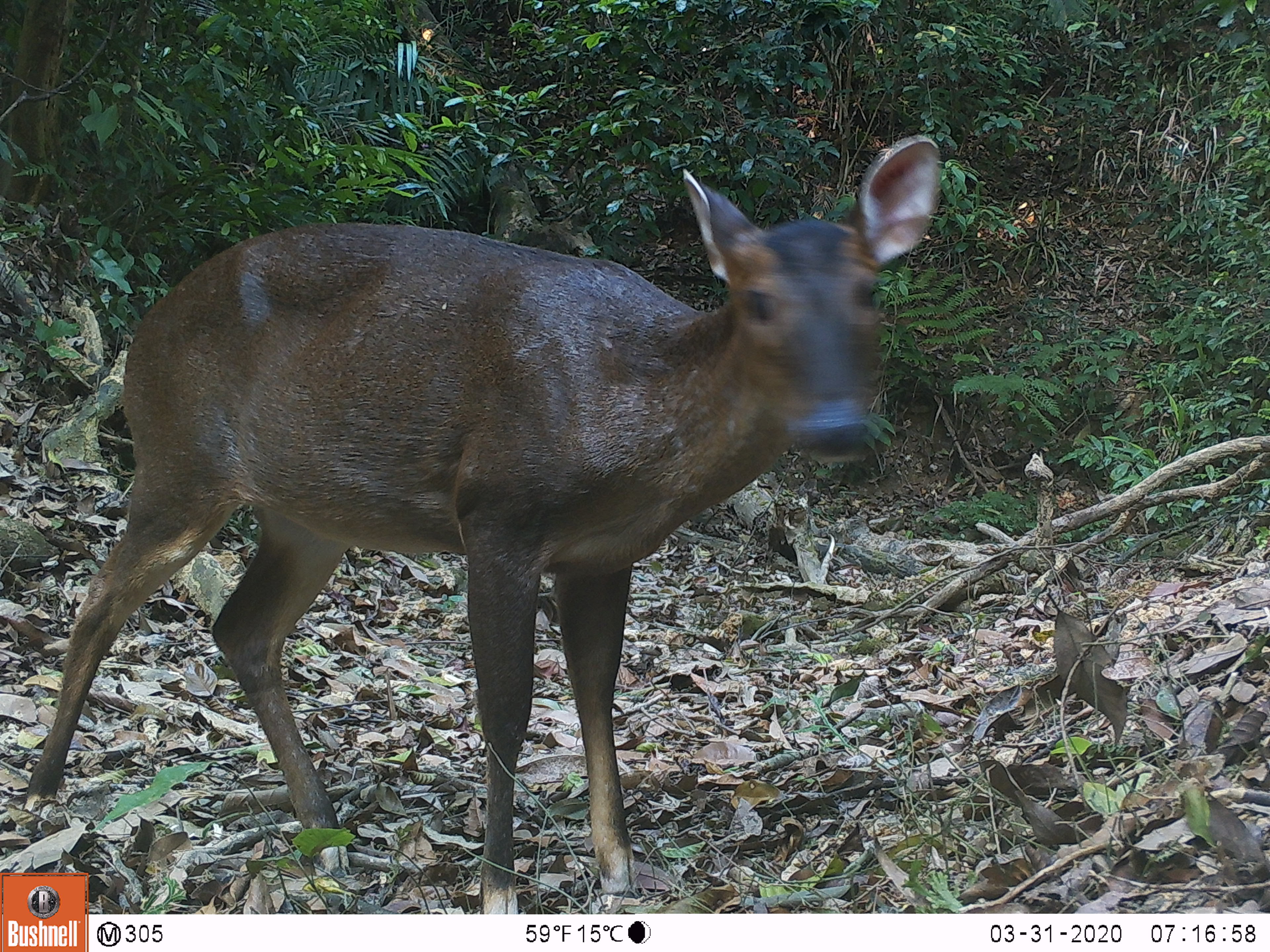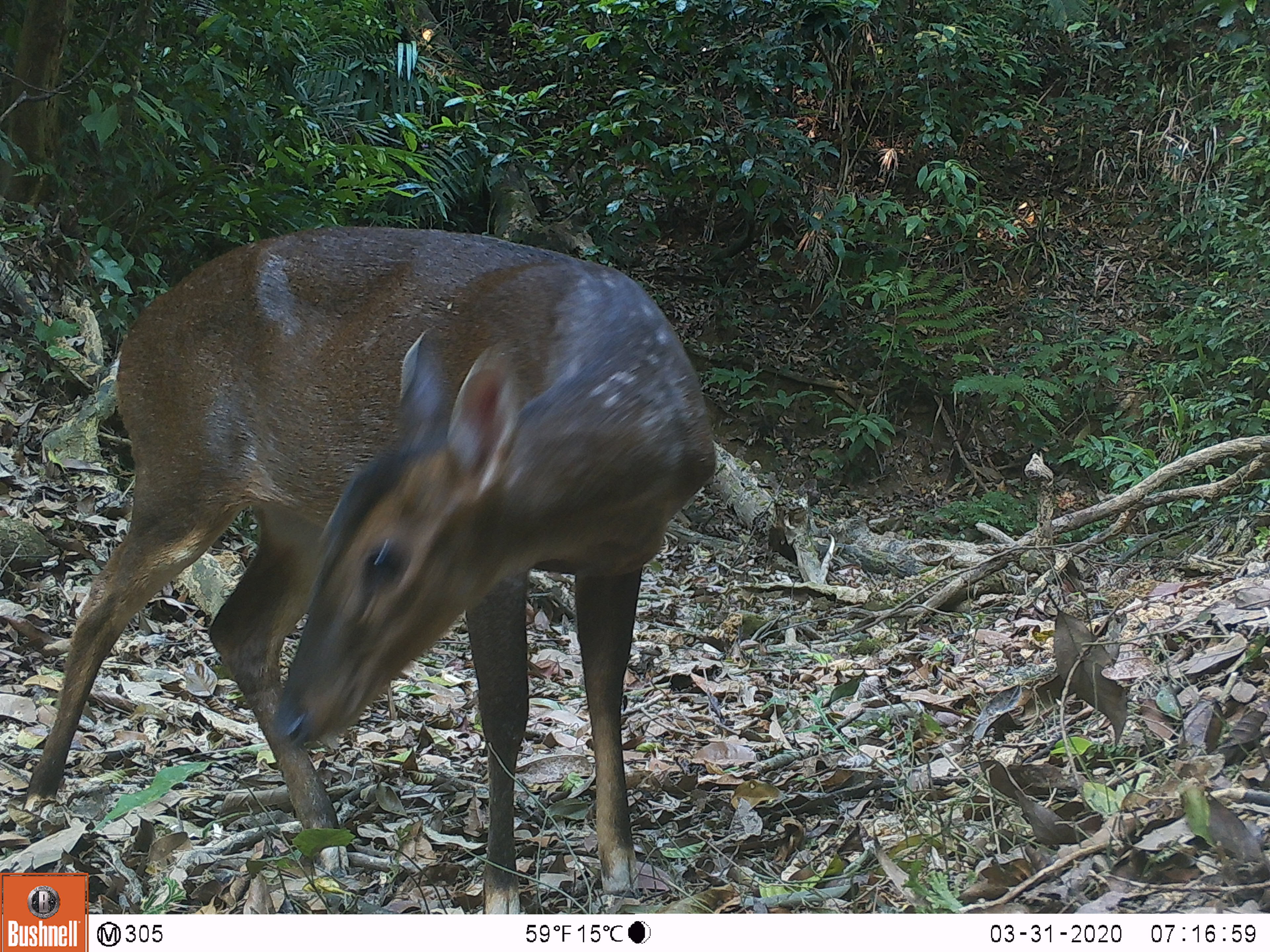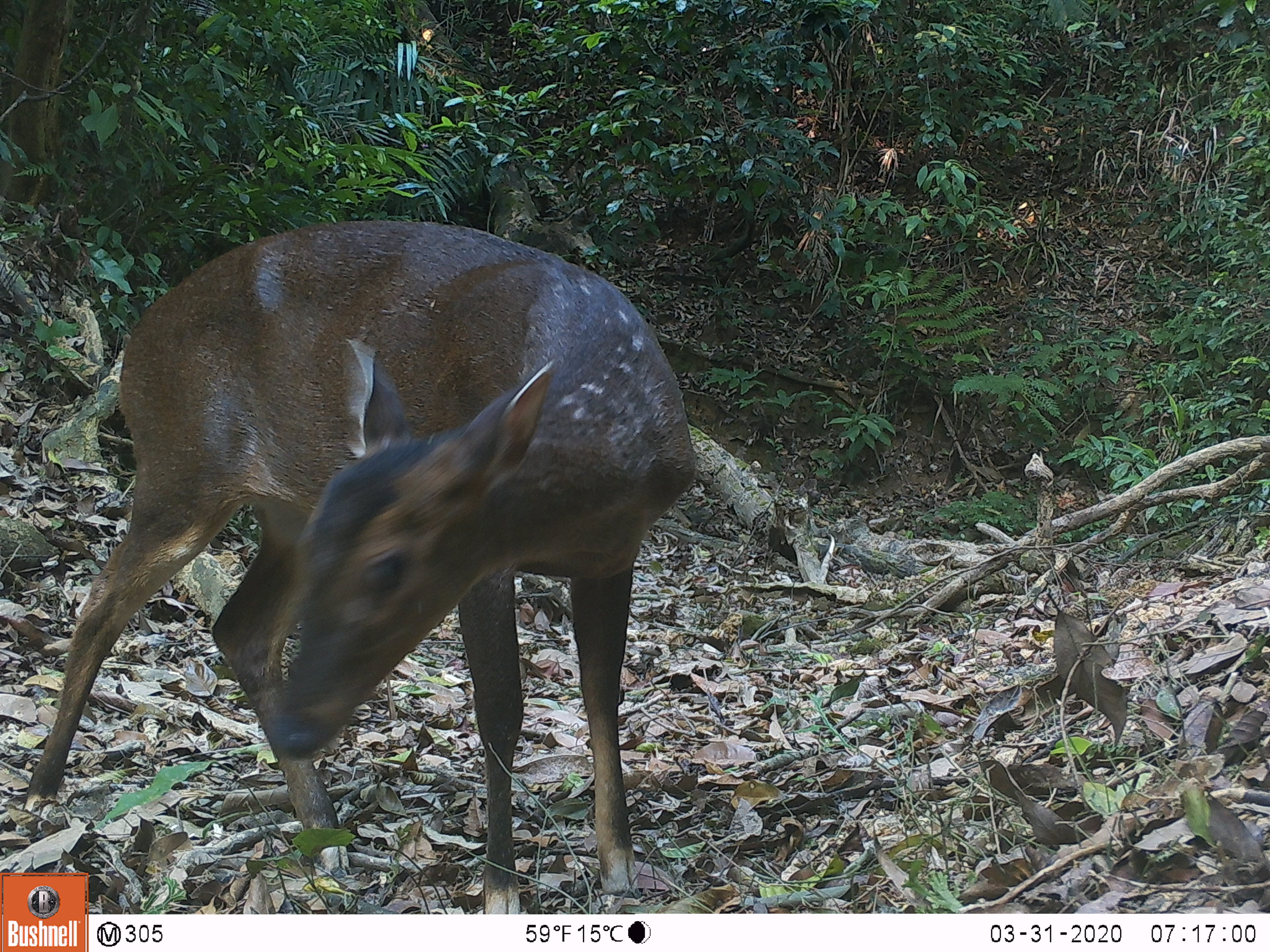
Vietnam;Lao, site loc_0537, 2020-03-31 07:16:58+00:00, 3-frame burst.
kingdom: Animalia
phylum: Chordata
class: Mammalia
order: Artiodactyla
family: Cervidae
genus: Muntiacus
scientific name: Muntiacus vuquangensis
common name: large-antlered muntjac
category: large antlered muntjac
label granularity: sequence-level